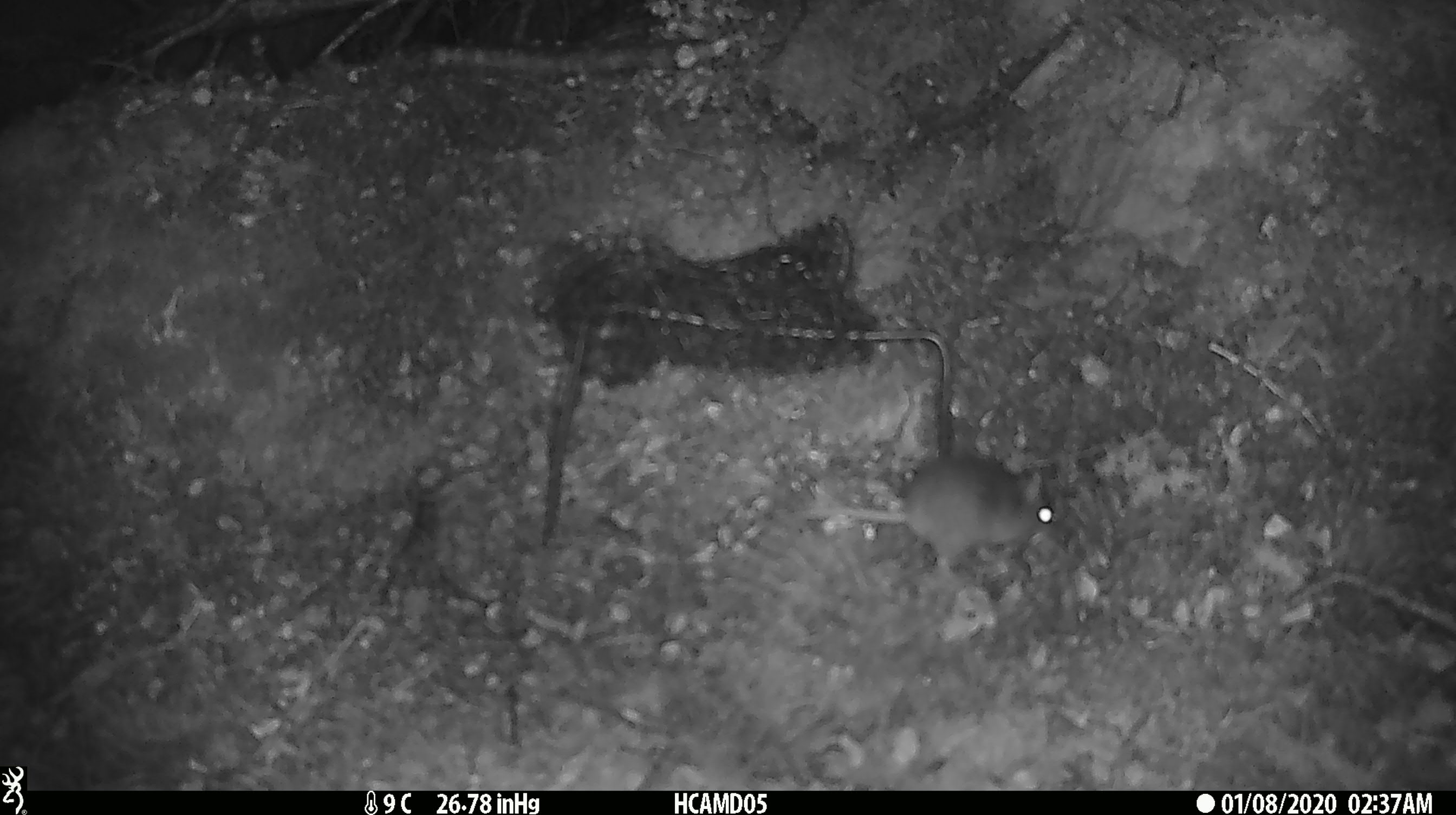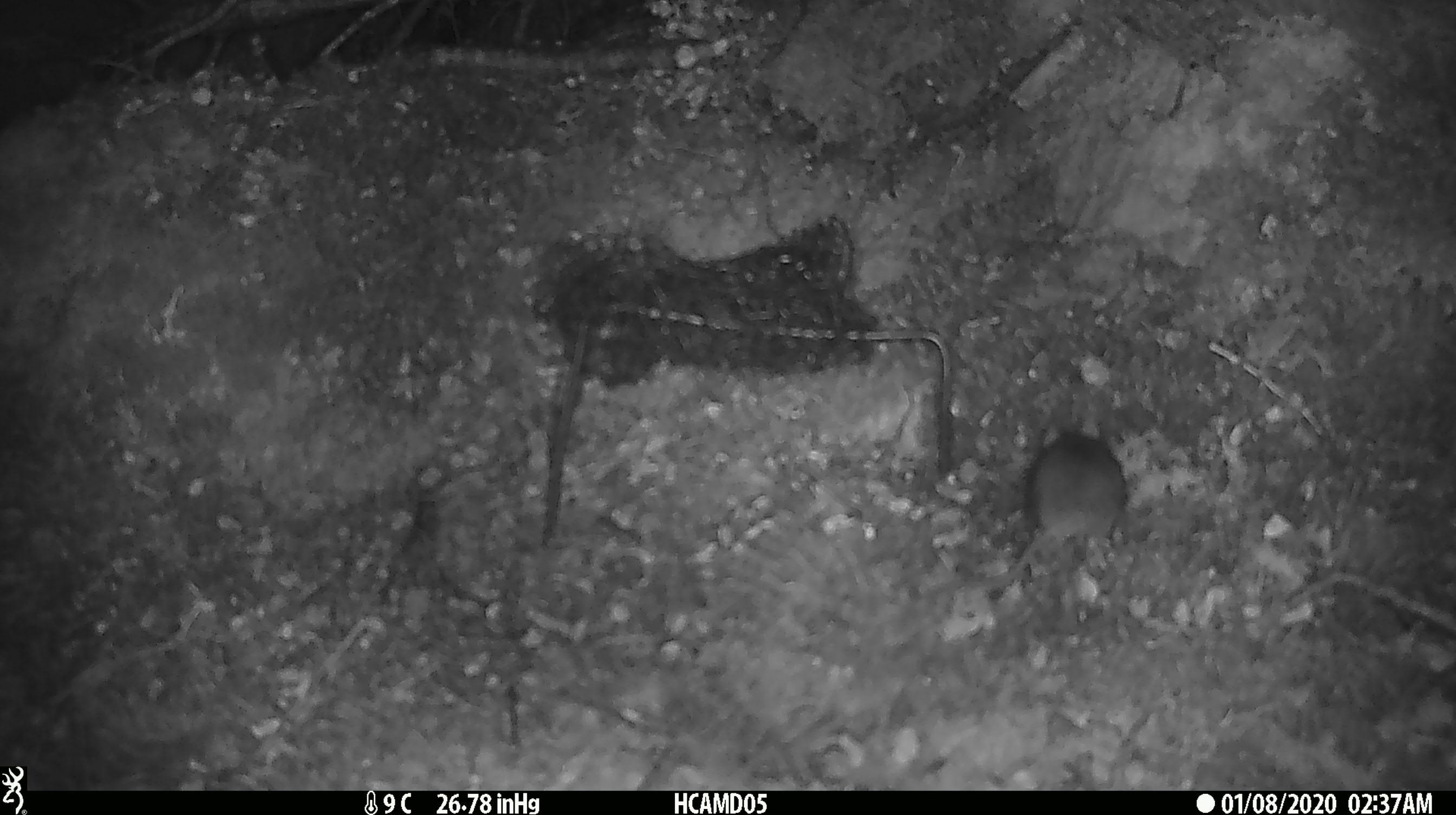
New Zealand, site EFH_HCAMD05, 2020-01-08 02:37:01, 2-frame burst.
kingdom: Animalia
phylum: Chordata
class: Mammalia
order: Rodentia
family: Muridae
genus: Mus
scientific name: Mus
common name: mouse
Mouse (Mus).